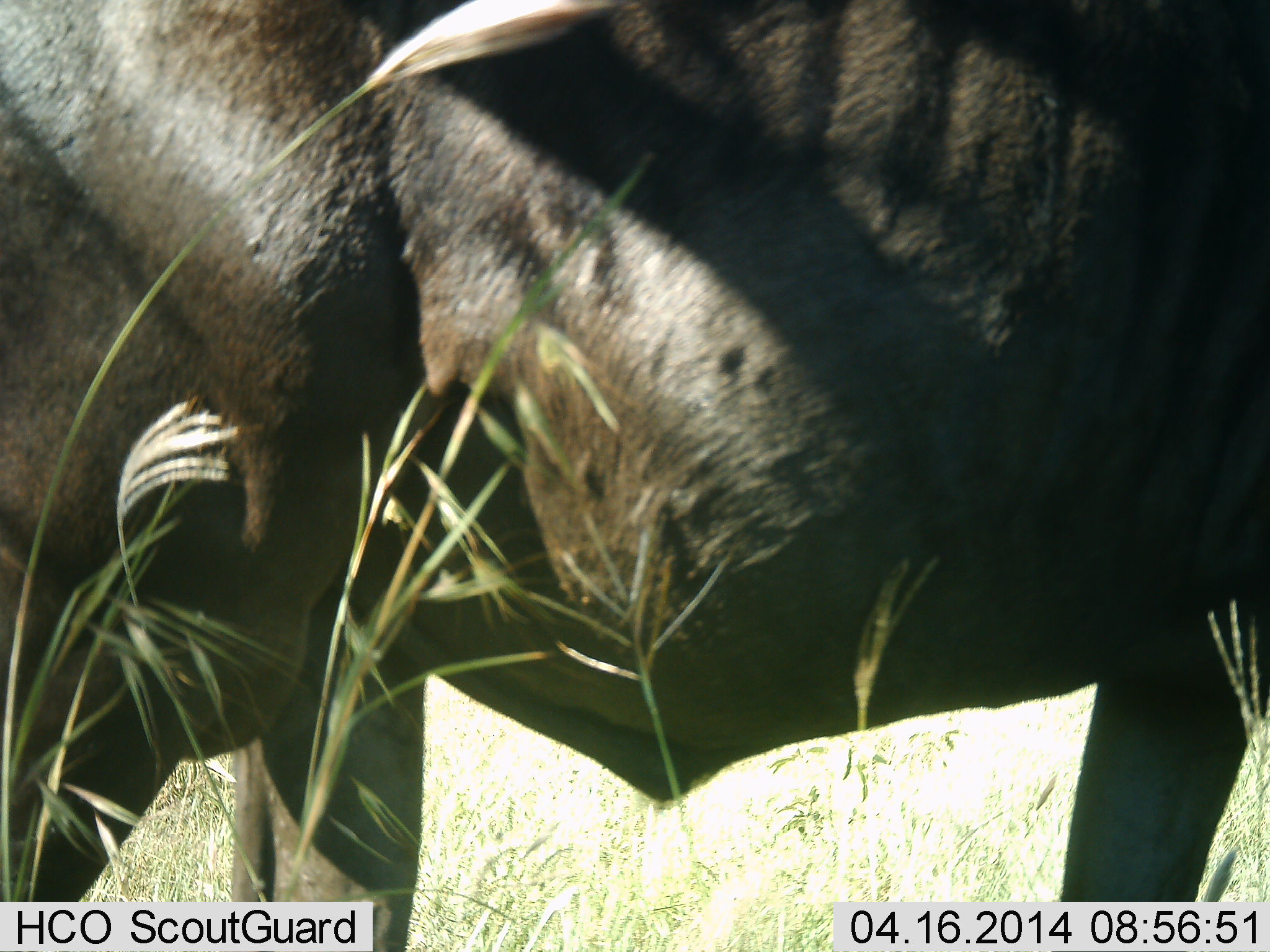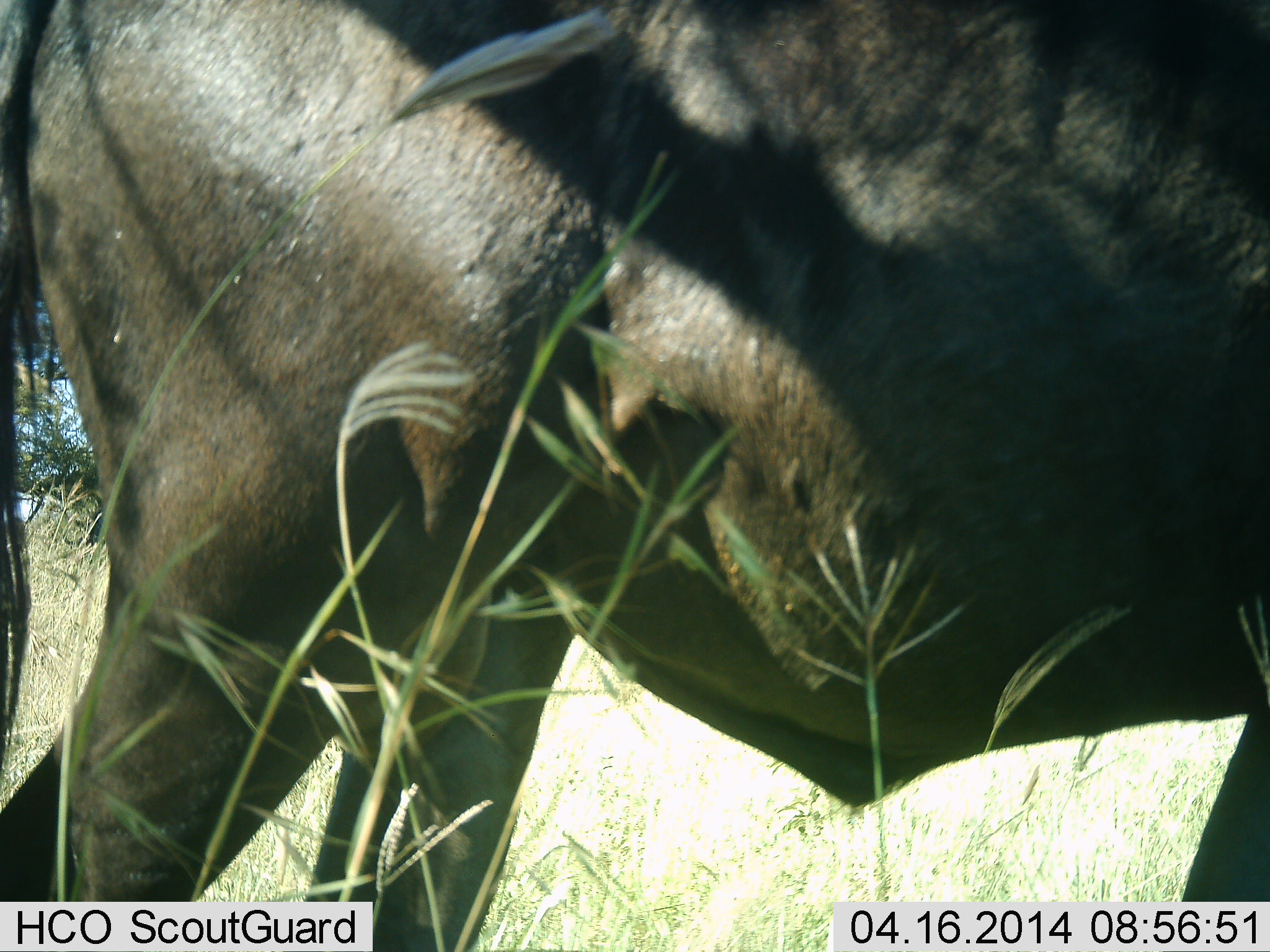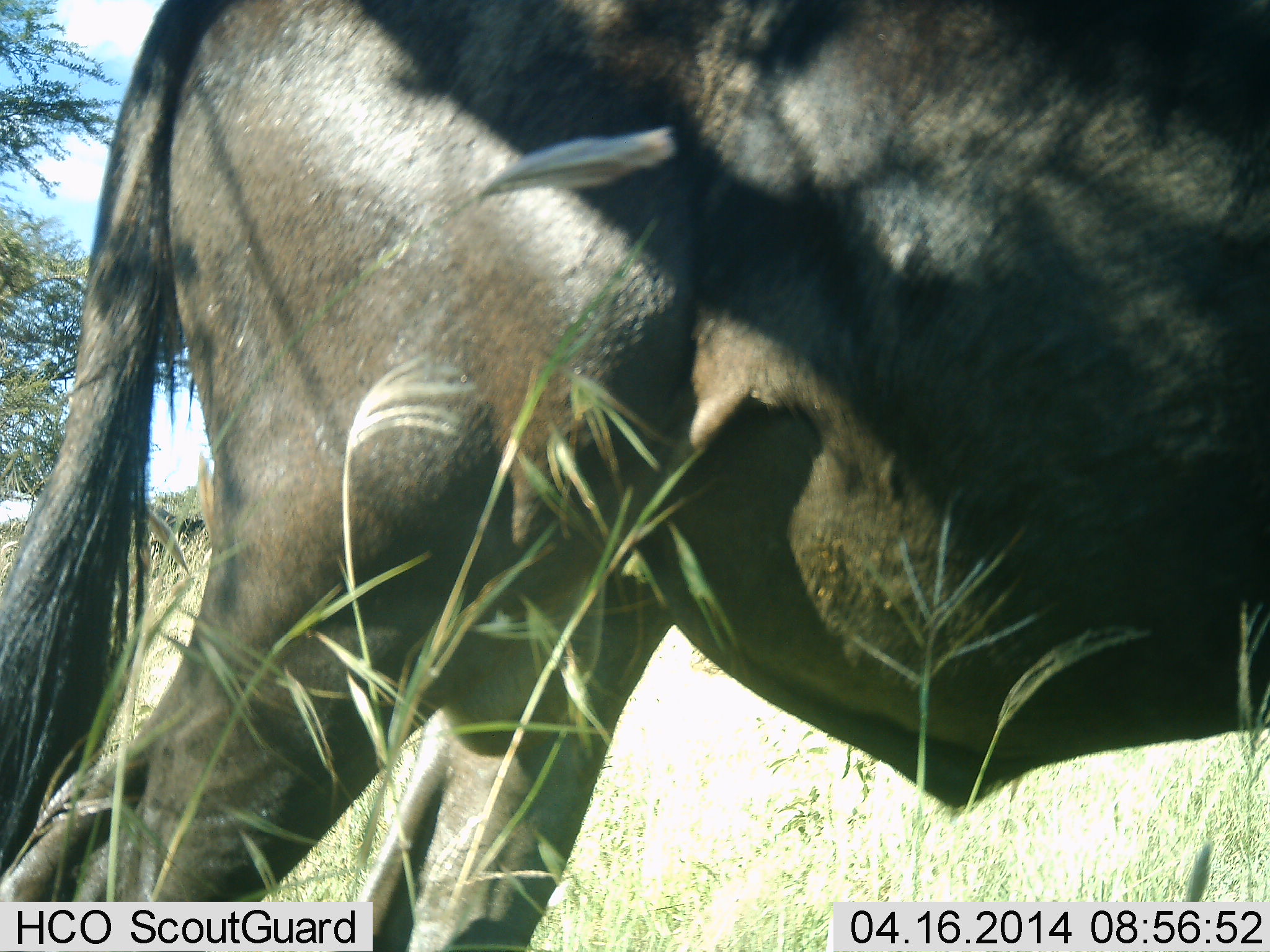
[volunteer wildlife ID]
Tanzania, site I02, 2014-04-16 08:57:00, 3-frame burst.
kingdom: Animalia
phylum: Chordata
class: Mammalia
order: Artiodactyla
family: Bovidae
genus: Connochaetes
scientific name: Connochaetes taurinus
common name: blue wildebeest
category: wildebeest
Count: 1.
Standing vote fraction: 40%.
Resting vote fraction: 0%.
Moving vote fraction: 60%.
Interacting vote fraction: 0%.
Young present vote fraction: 0%.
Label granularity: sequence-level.